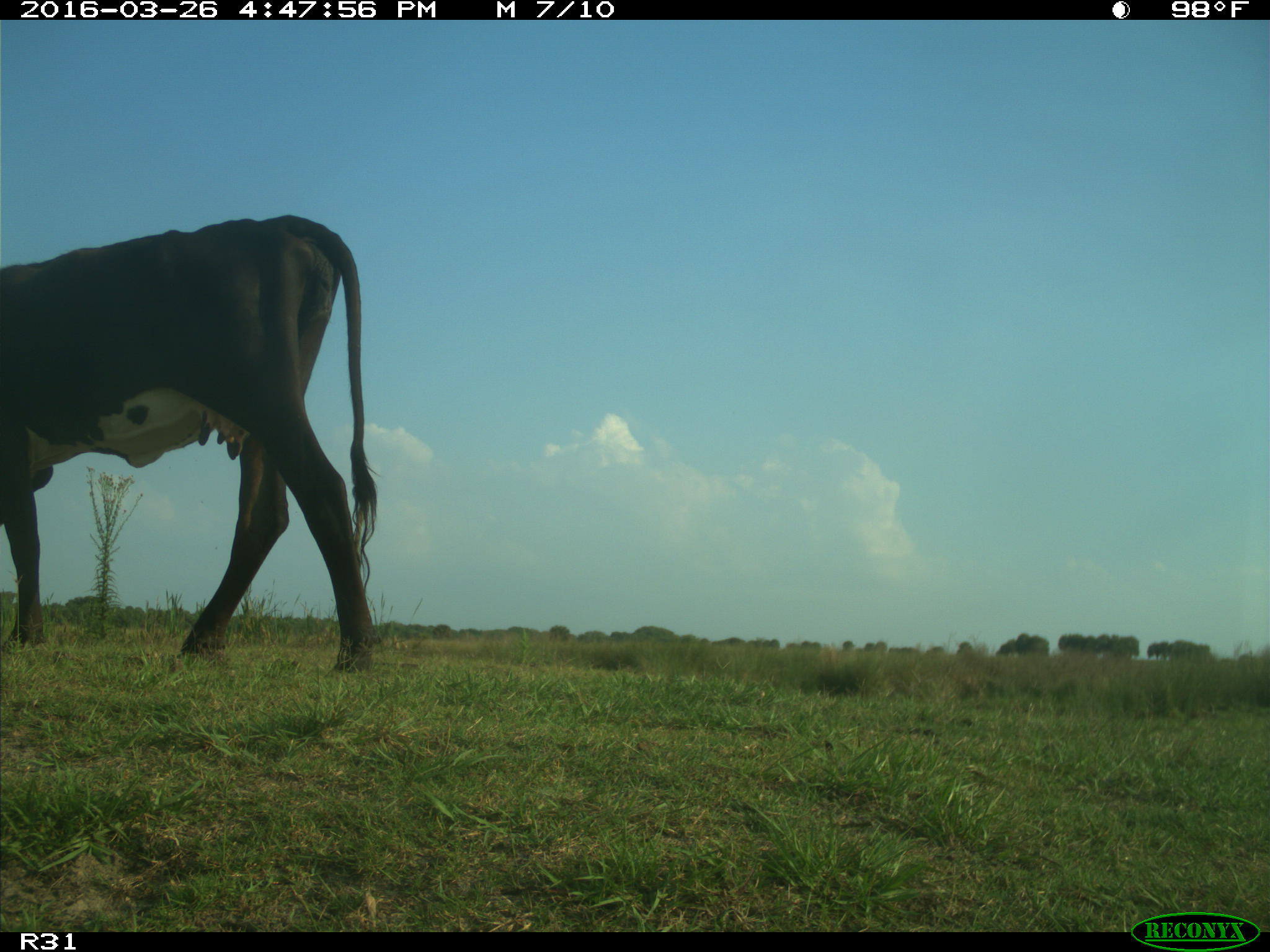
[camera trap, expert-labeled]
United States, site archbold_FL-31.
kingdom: Animalia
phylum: Chordata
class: Mammalia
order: Artiodactyla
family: Bovidae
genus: Bos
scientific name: Bos taurus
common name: domestic cow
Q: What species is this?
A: Bos taurus (domestic cow).